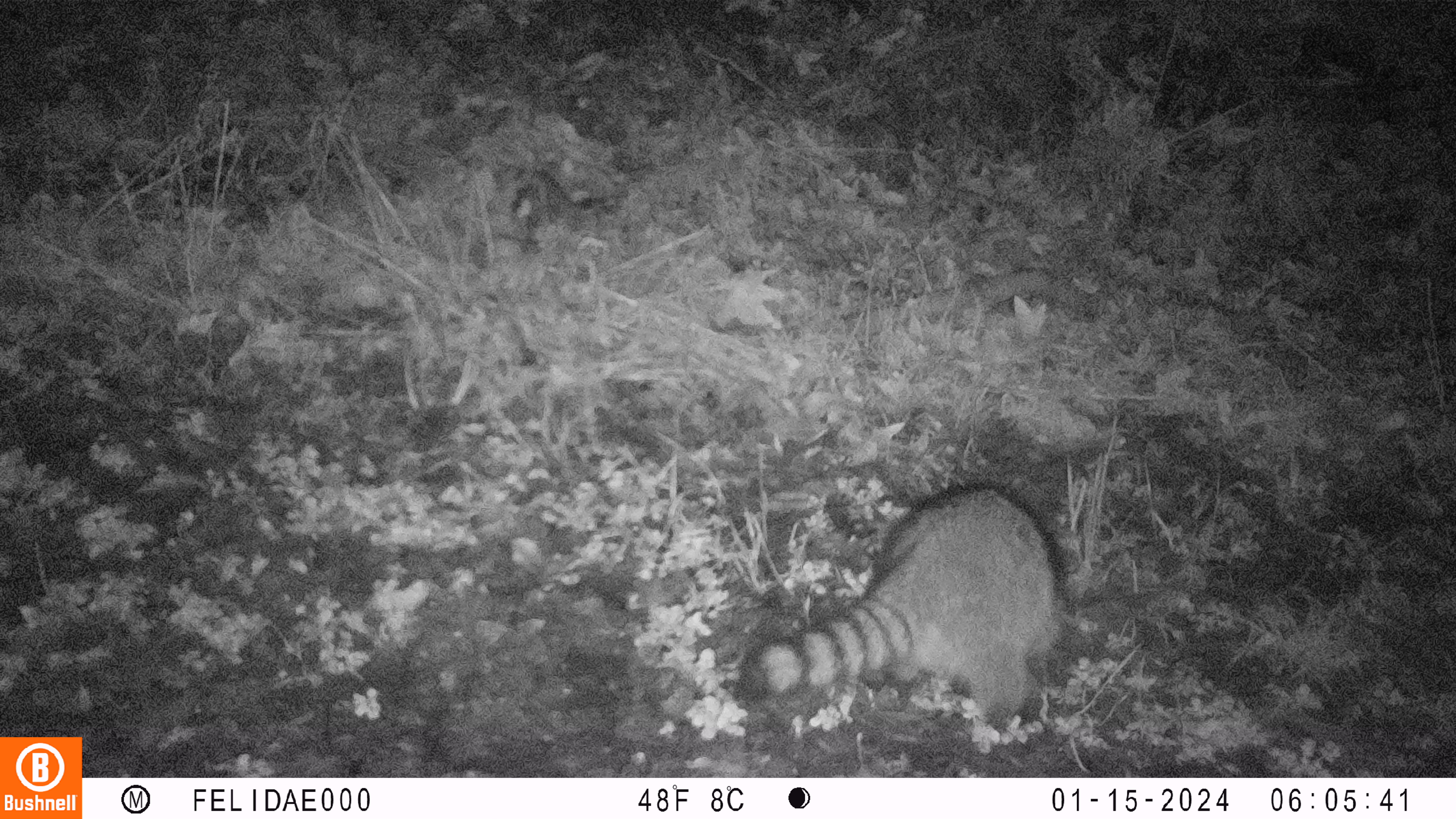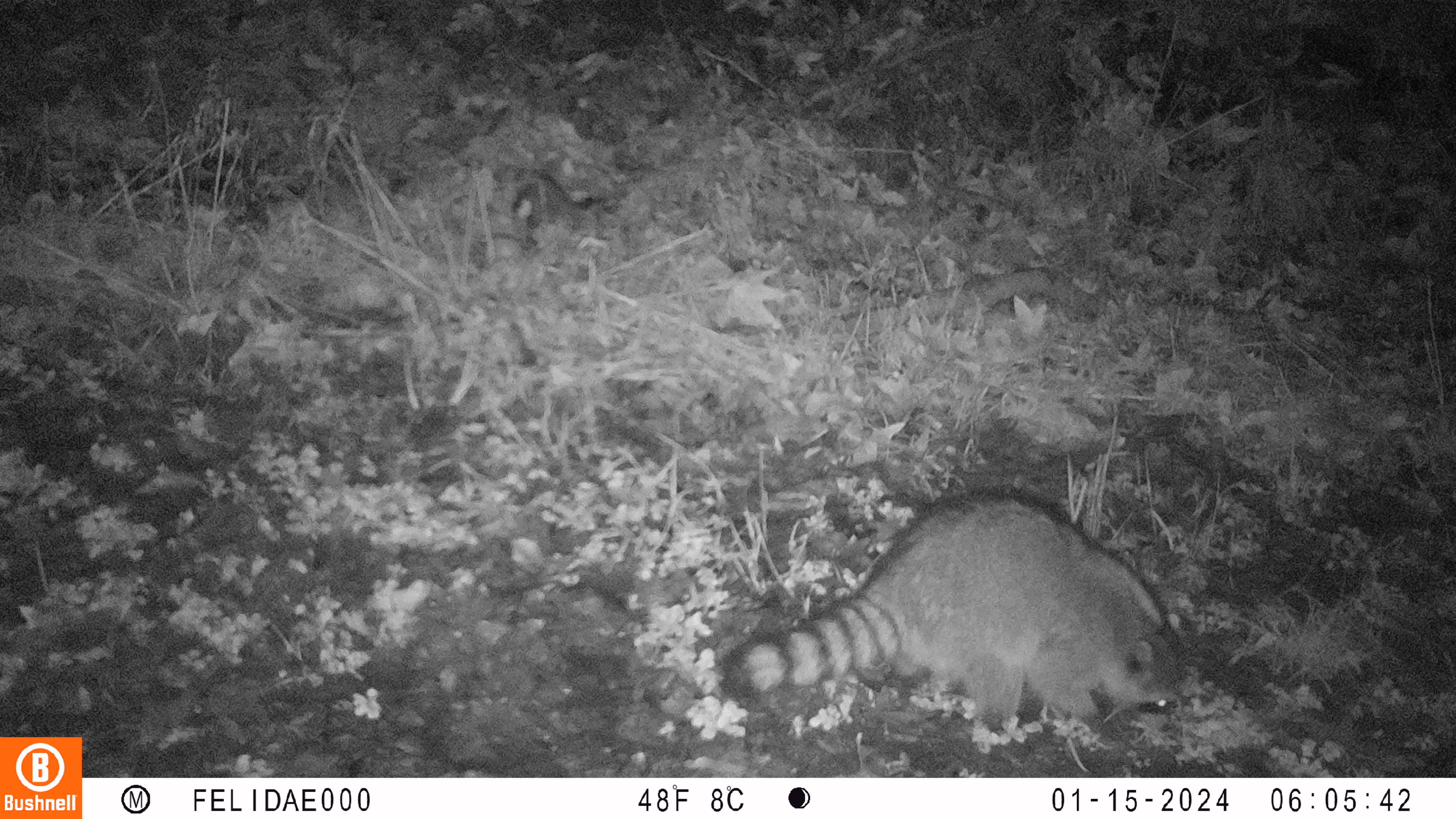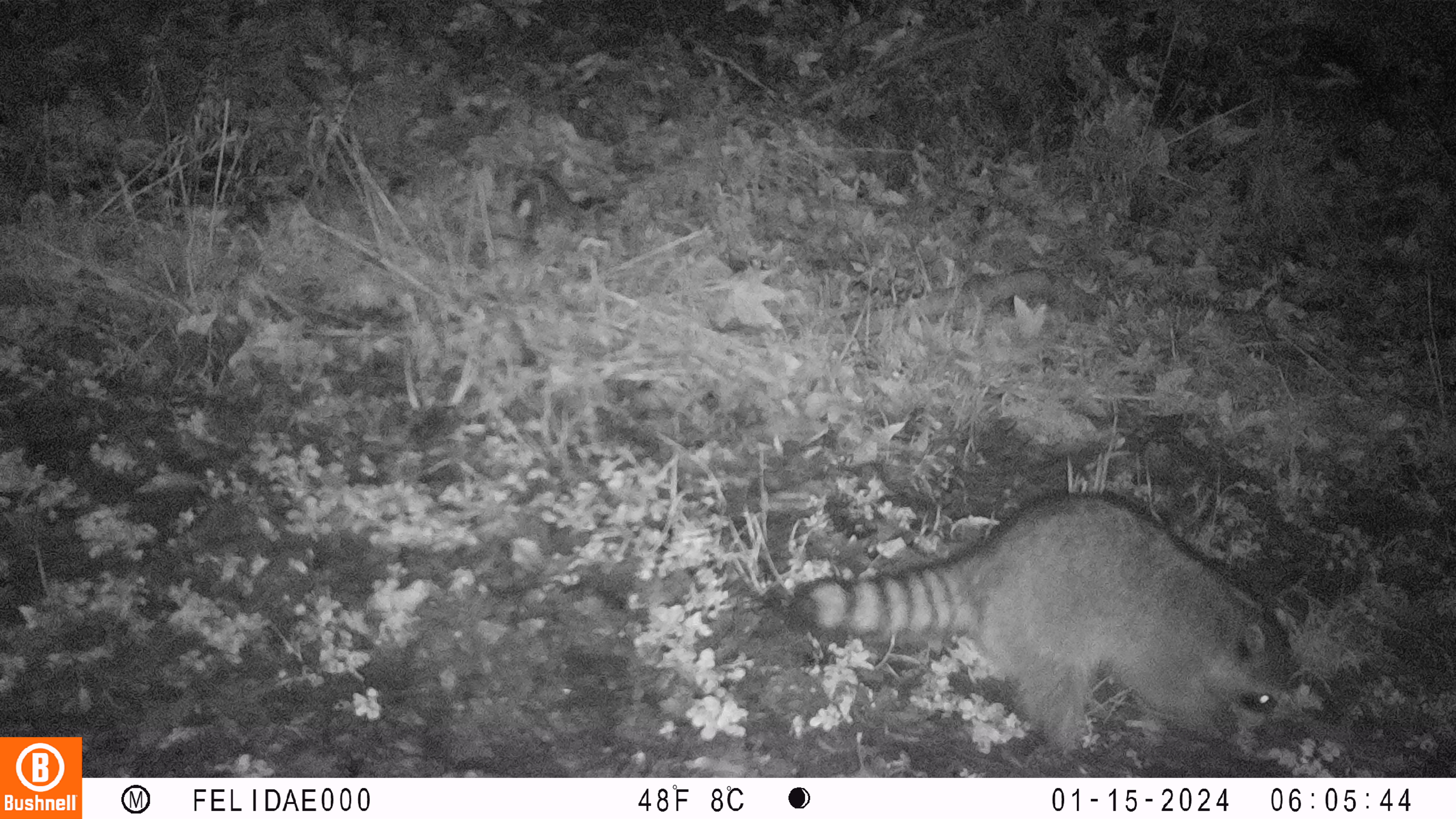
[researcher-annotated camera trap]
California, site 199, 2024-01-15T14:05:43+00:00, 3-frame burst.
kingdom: Animalia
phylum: Chordata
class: Mammalia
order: Carnivora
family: Procyonidae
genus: Procyon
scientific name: Procyon lotor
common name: raccoon